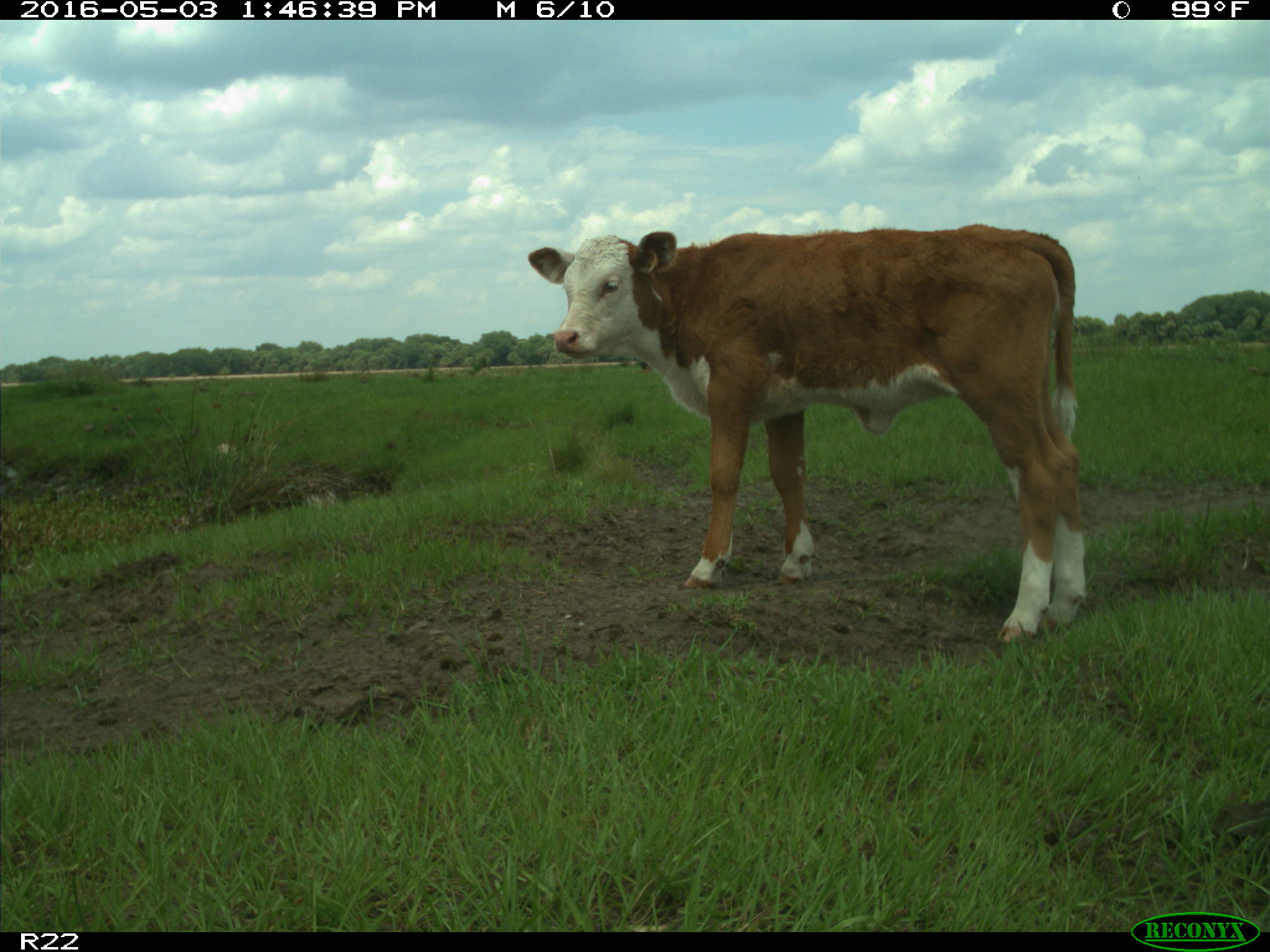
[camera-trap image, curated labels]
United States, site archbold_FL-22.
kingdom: Animalia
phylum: Chordata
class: Mammalia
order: Artiodactyla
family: Bovidae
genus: Bos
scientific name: Bos taurus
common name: domestic cow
Bos taurus (domestic cow).